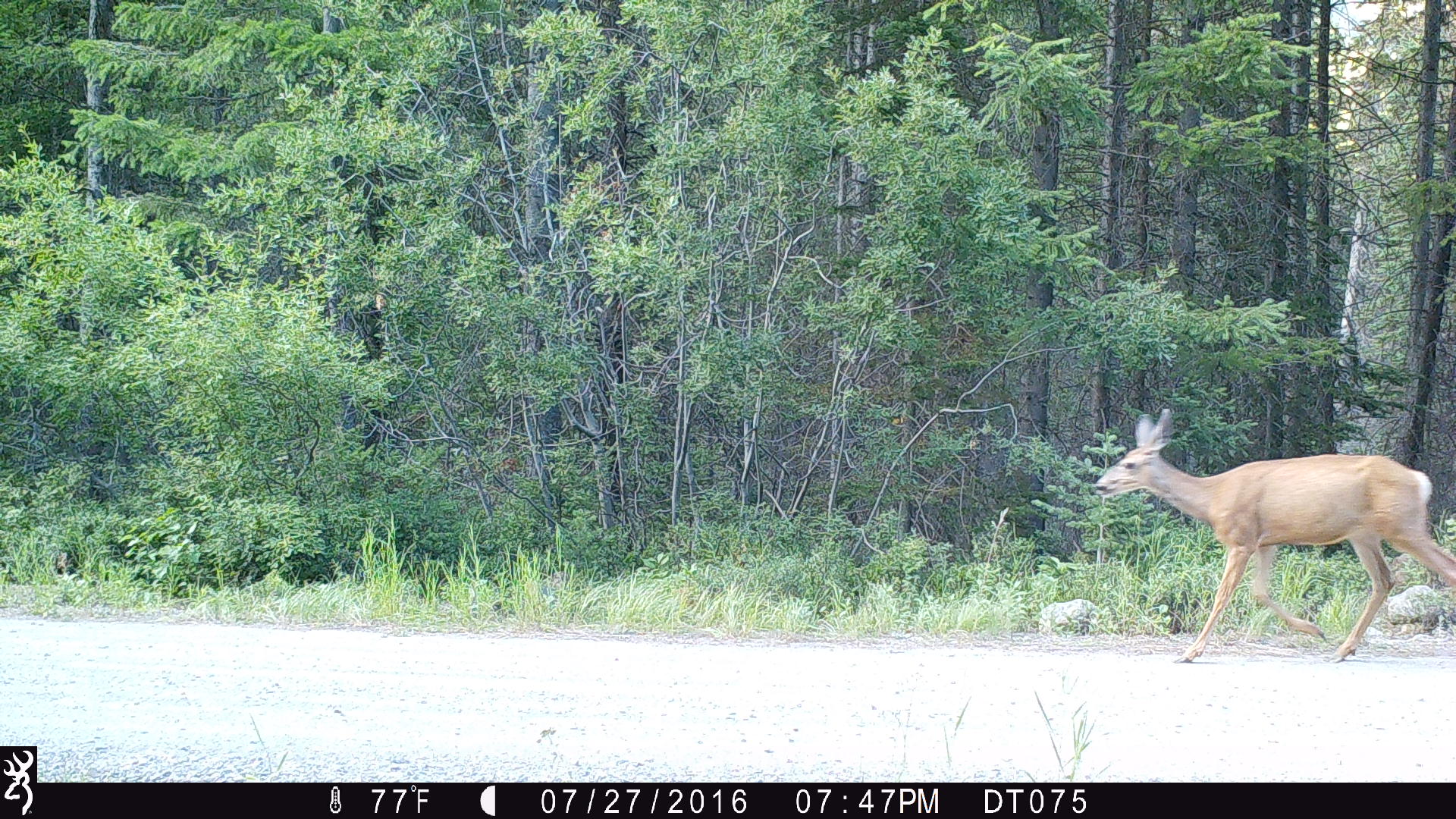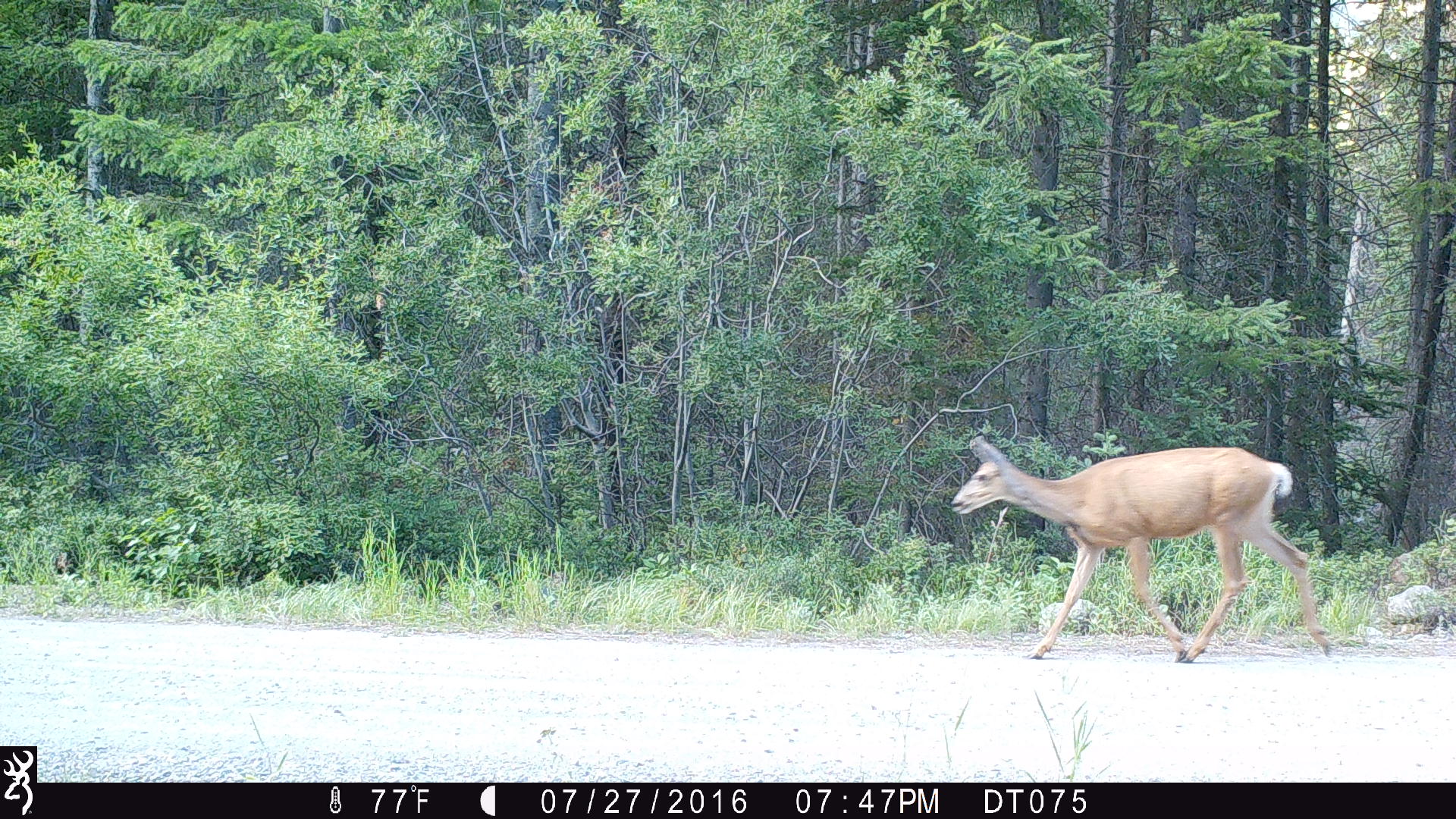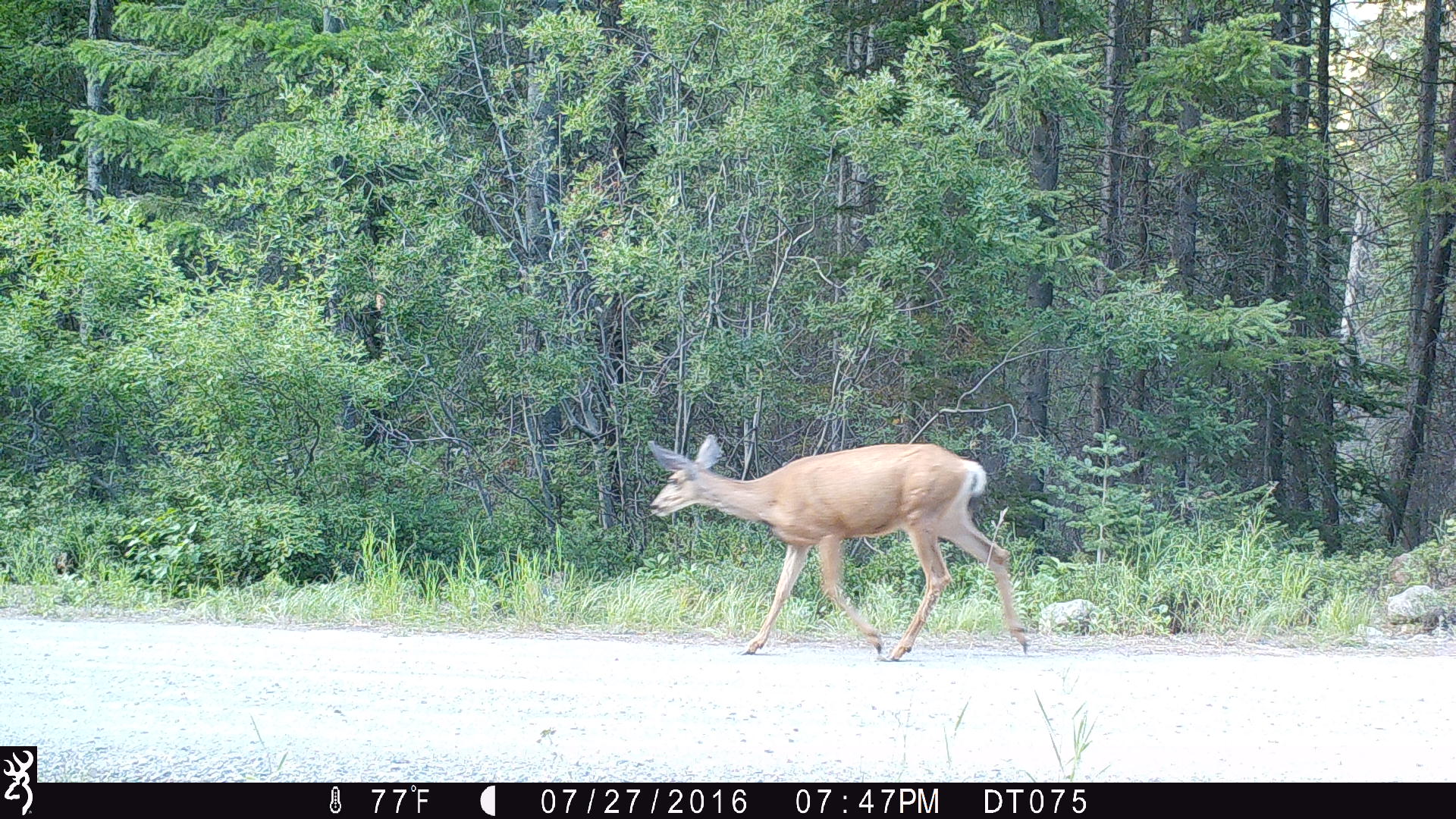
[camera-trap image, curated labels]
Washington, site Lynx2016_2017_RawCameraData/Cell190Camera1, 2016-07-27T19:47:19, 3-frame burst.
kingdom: Animalia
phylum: Chordata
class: Mammalia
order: Artiodactyla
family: Cervidae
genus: Odocoileus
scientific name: Odocoileus hemionus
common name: mule deer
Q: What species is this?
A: Odocoileus hemionus (mule deer).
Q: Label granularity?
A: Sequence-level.